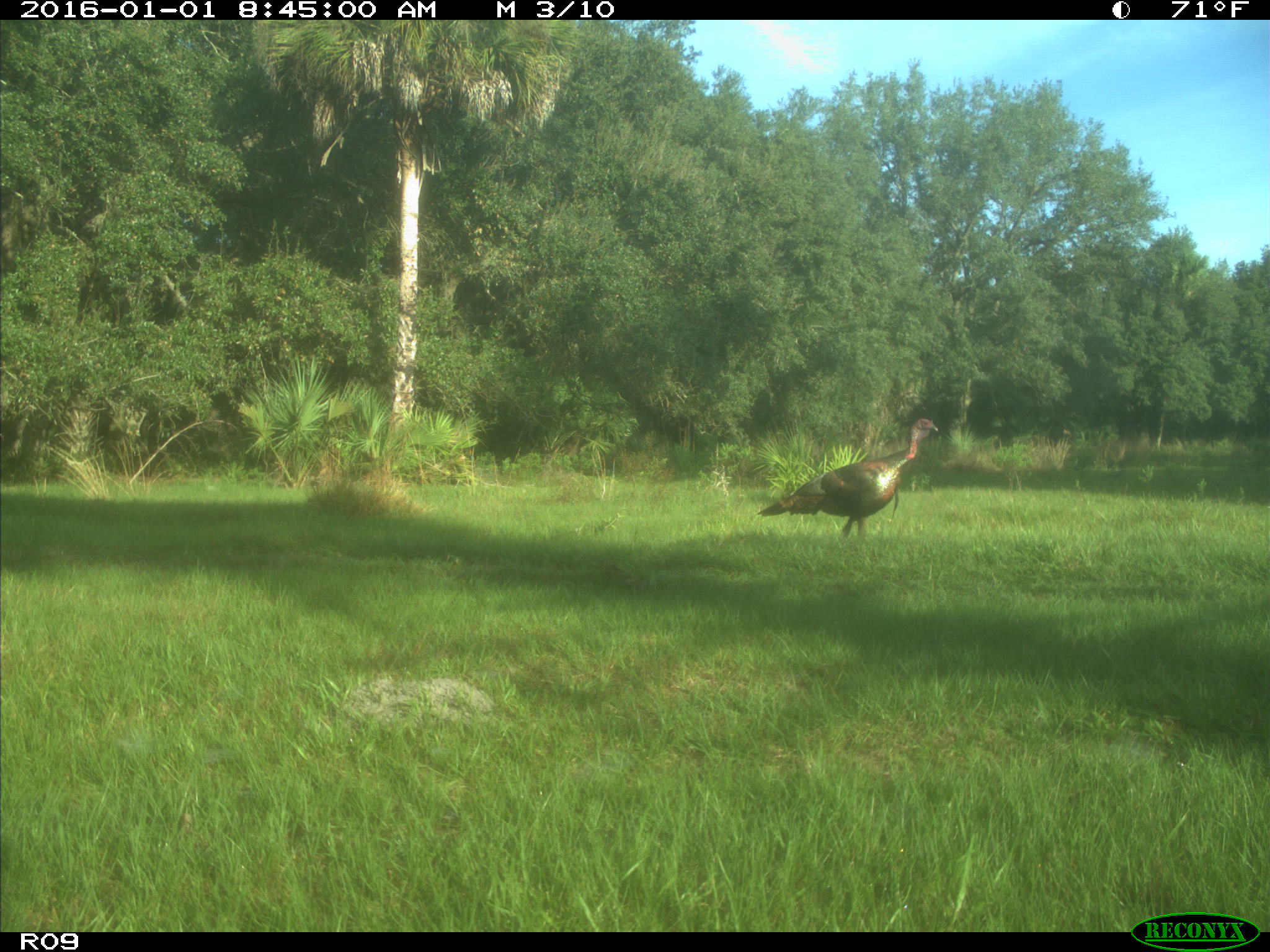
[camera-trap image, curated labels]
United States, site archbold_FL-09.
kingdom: Animalia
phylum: Chordata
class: Aves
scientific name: Aves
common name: birds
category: unidentified bird